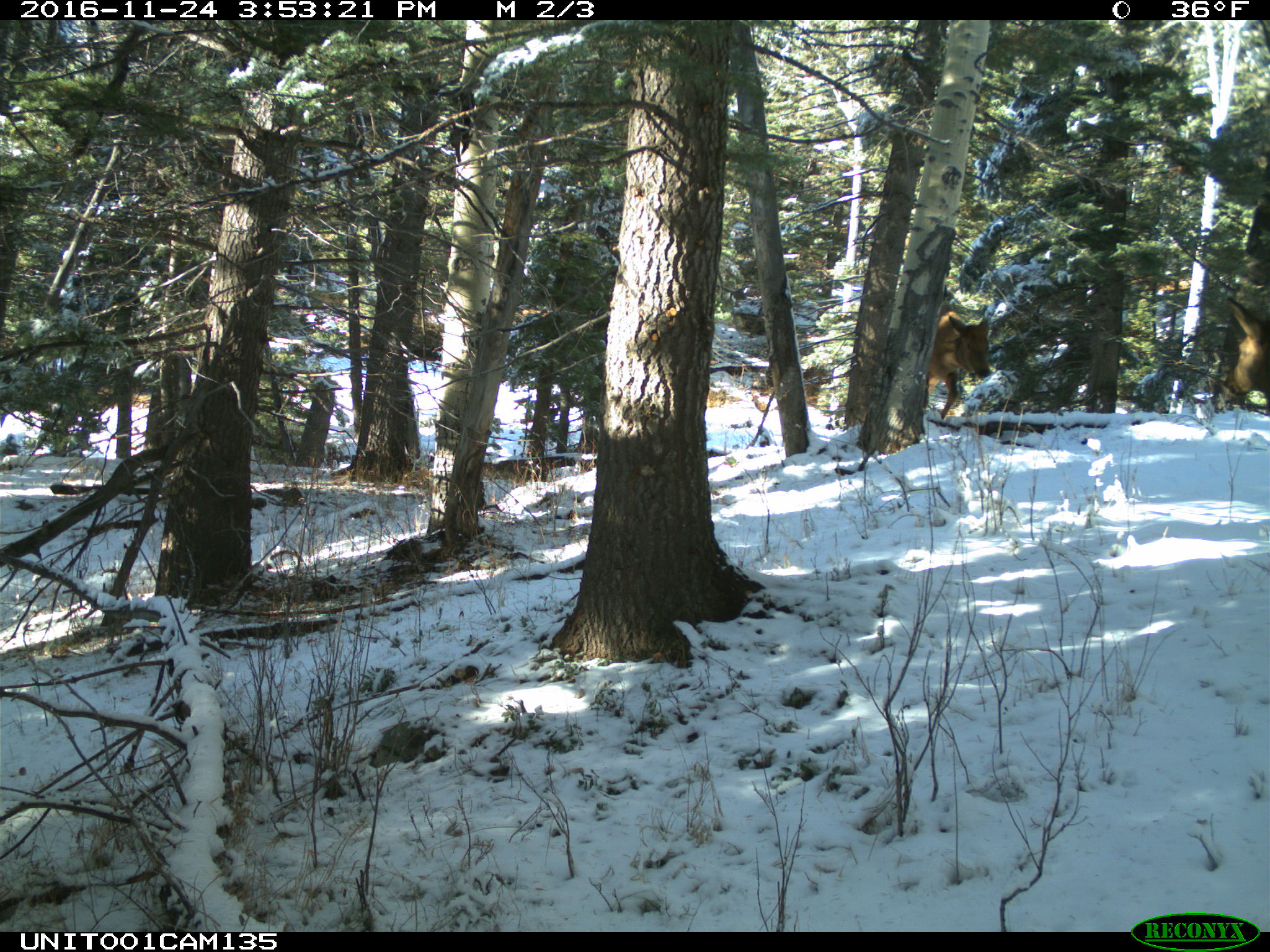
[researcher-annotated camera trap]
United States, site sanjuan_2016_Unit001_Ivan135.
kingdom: Animalia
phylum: Chordata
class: Mammalia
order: Artiodactyla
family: Cervidae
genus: Cervus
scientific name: Cervus elaphus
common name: red deer